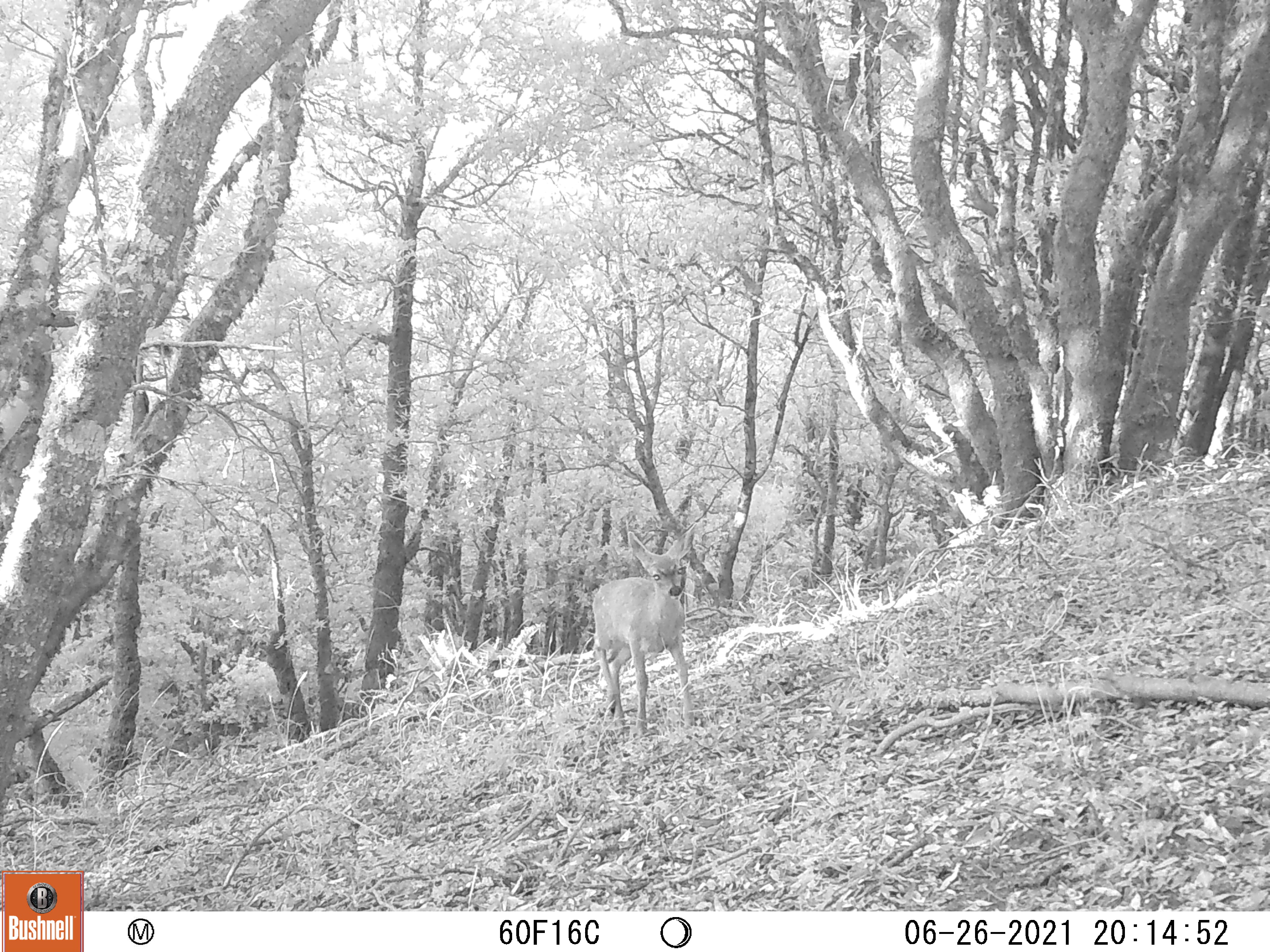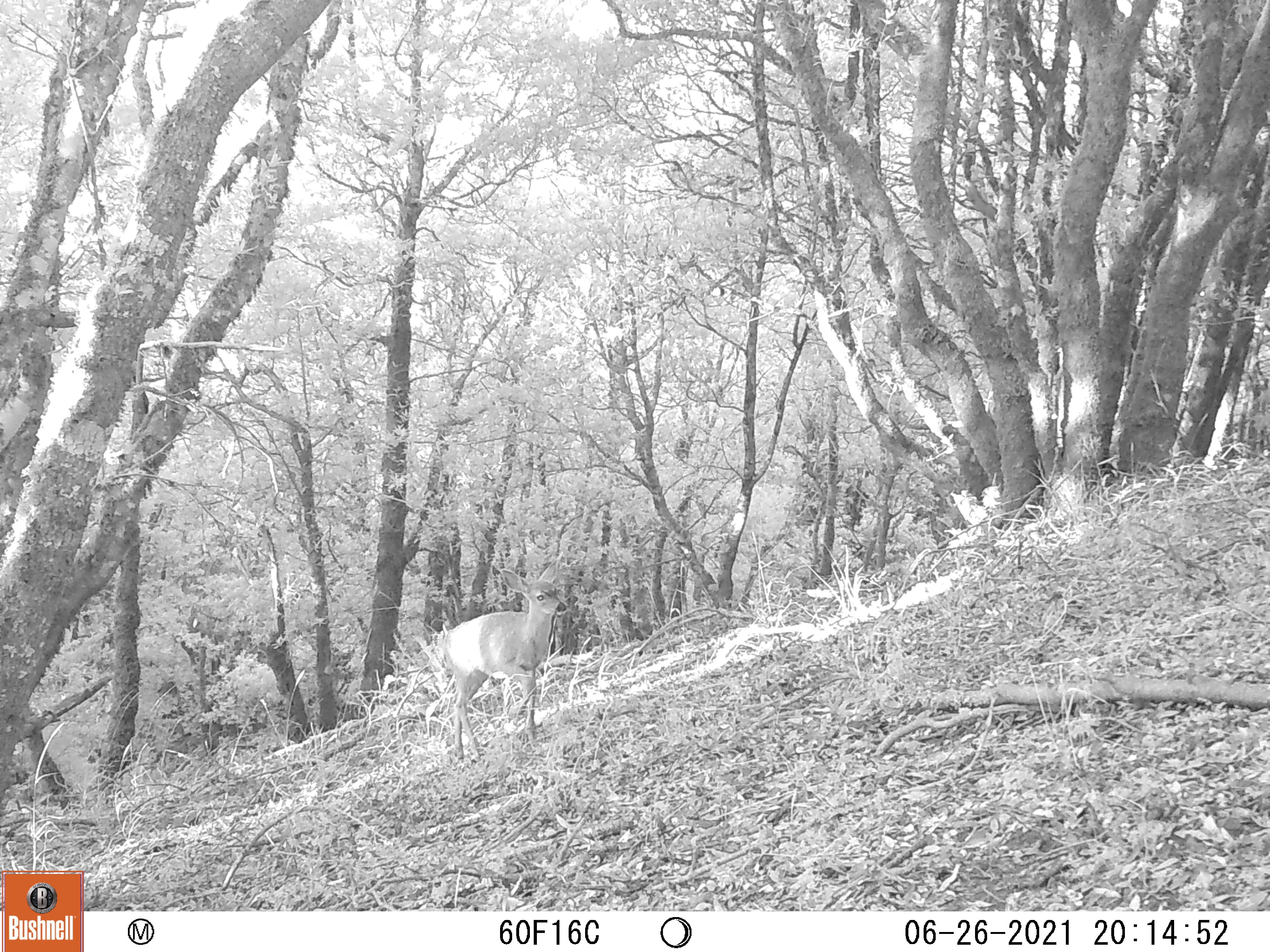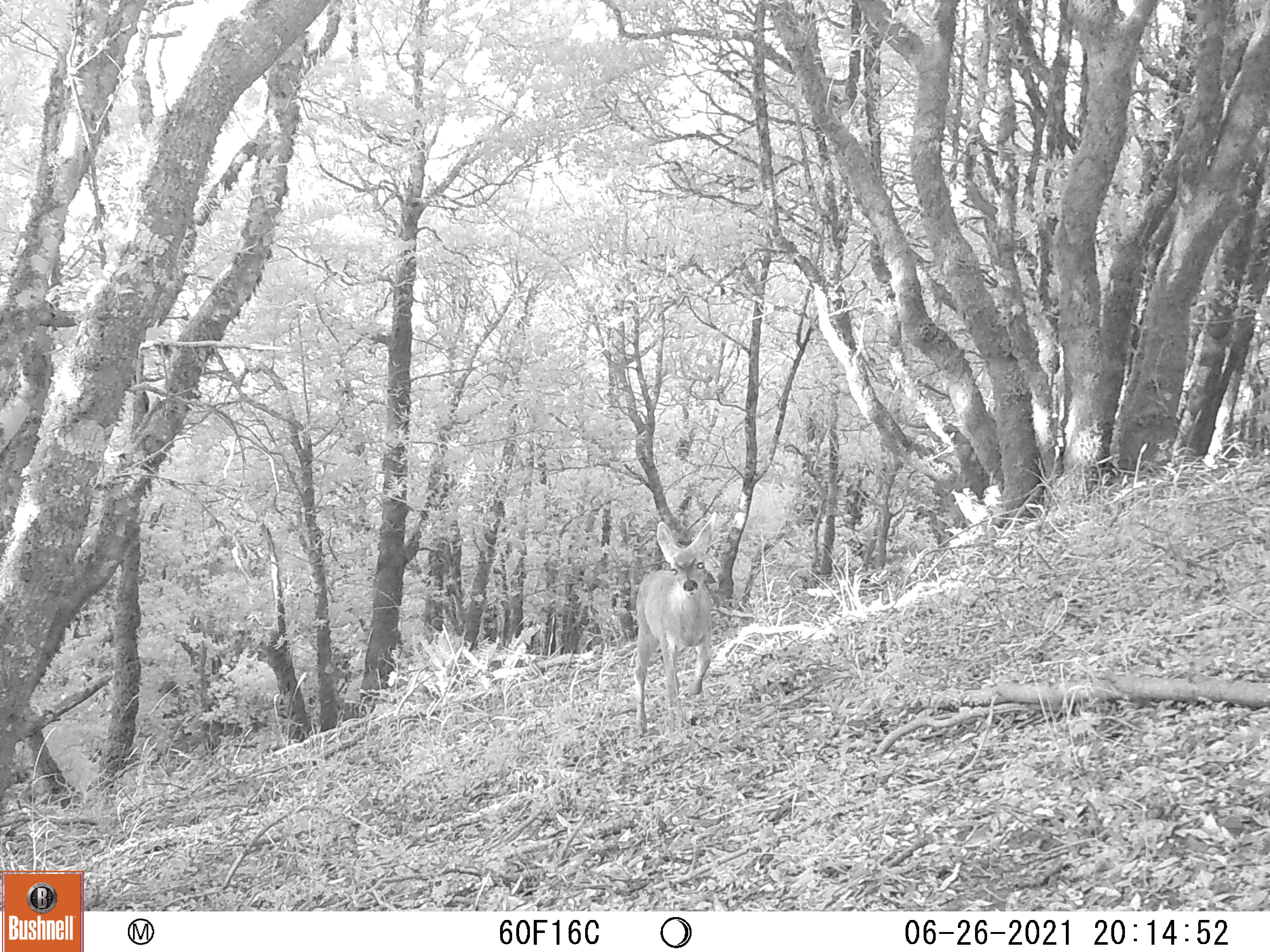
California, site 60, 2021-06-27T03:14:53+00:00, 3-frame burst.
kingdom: Animalia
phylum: Chordata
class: Mammalia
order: Artiodactyla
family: Cervidae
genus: Odocoileus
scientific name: Odocoileus hemionus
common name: mule deer